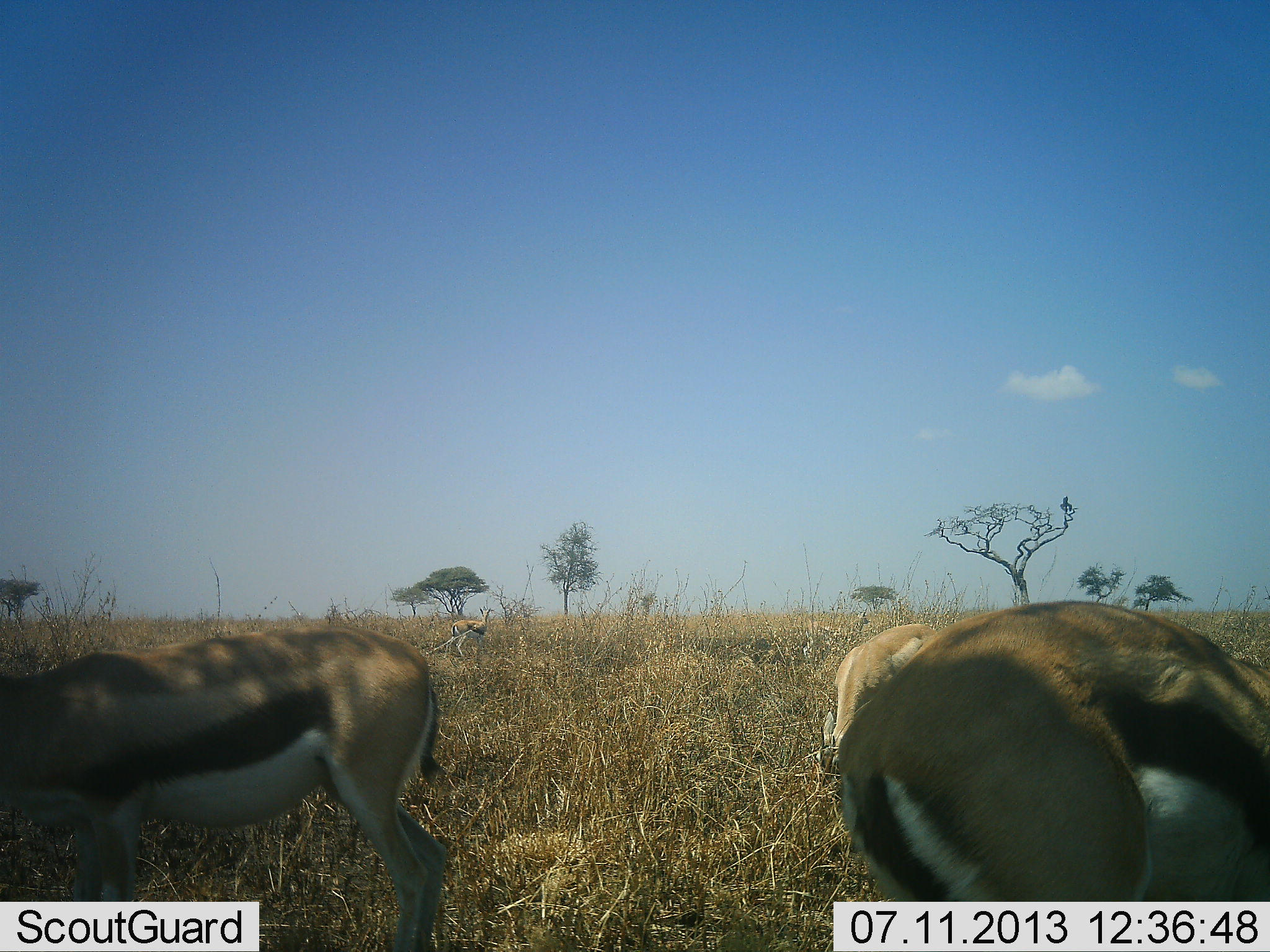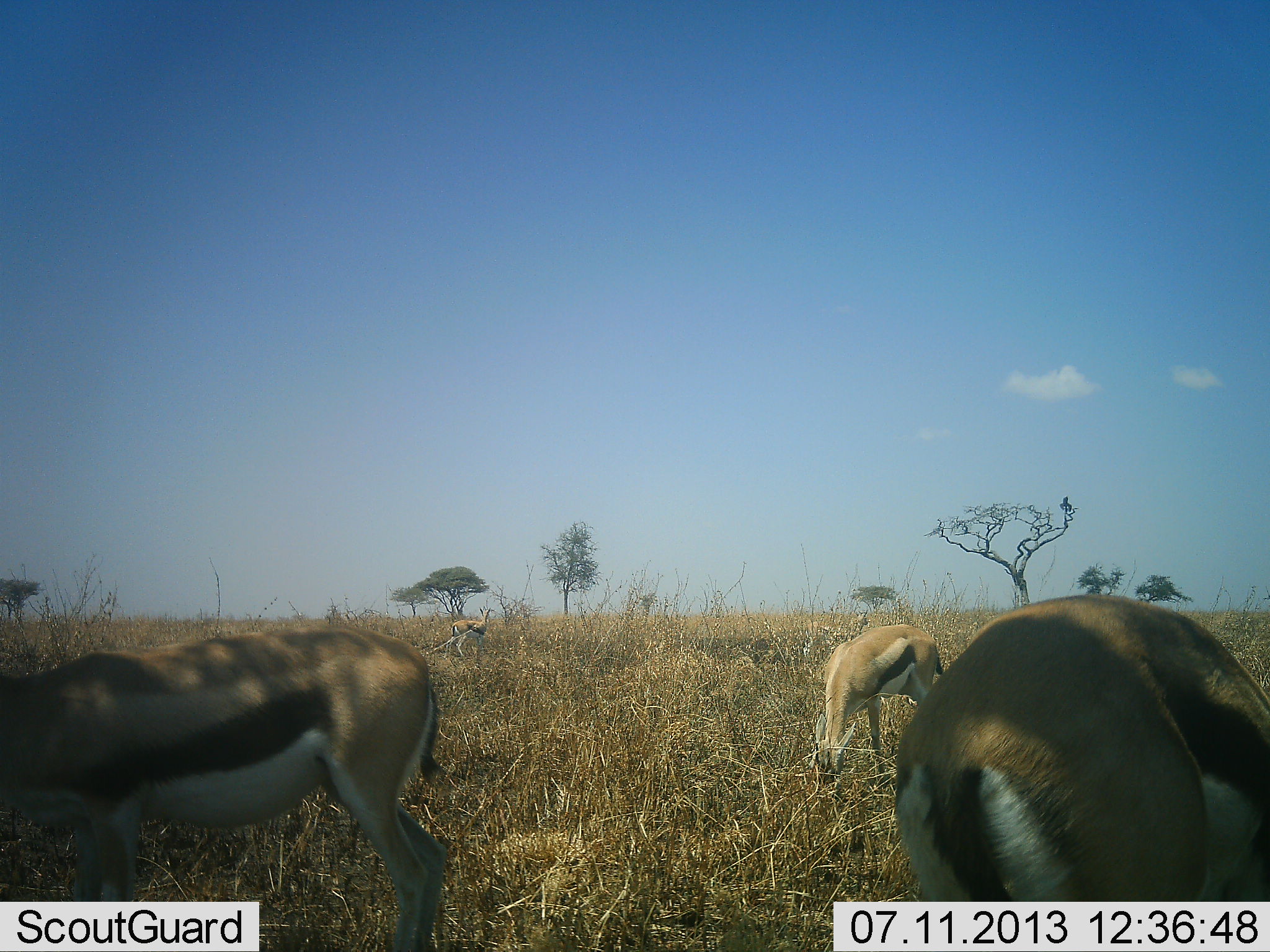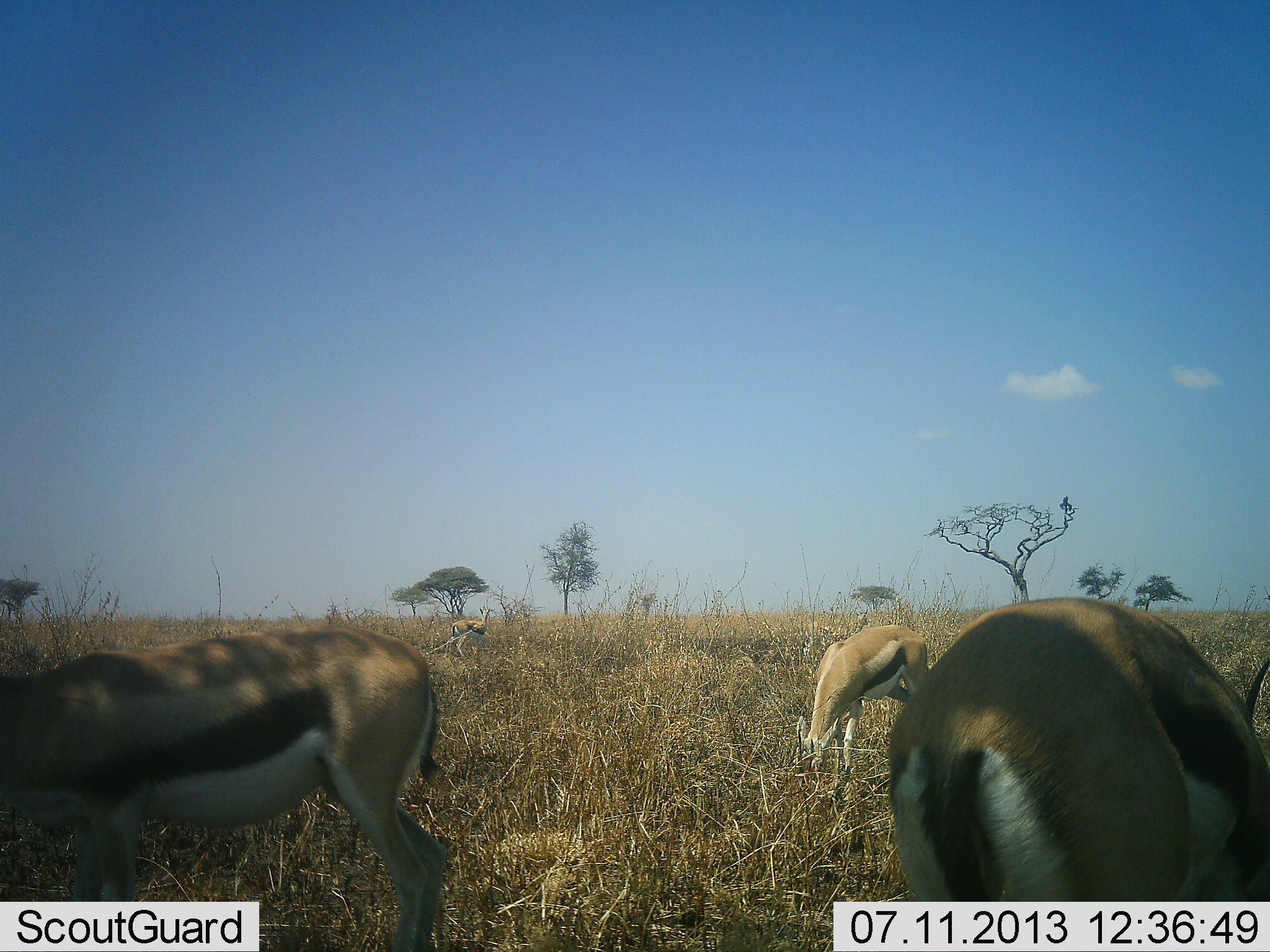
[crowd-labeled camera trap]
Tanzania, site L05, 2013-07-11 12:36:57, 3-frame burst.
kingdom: Animalia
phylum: Chordata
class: Mammalia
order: Artiodactyla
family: Bovidae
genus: Eudorcas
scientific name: Eudorcas thomsonii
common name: thomson's gazelle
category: gazellethomsons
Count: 4.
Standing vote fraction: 38%.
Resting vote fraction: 0%.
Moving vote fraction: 15%.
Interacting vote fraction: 0%.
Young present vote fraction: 0%.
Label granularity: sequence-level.